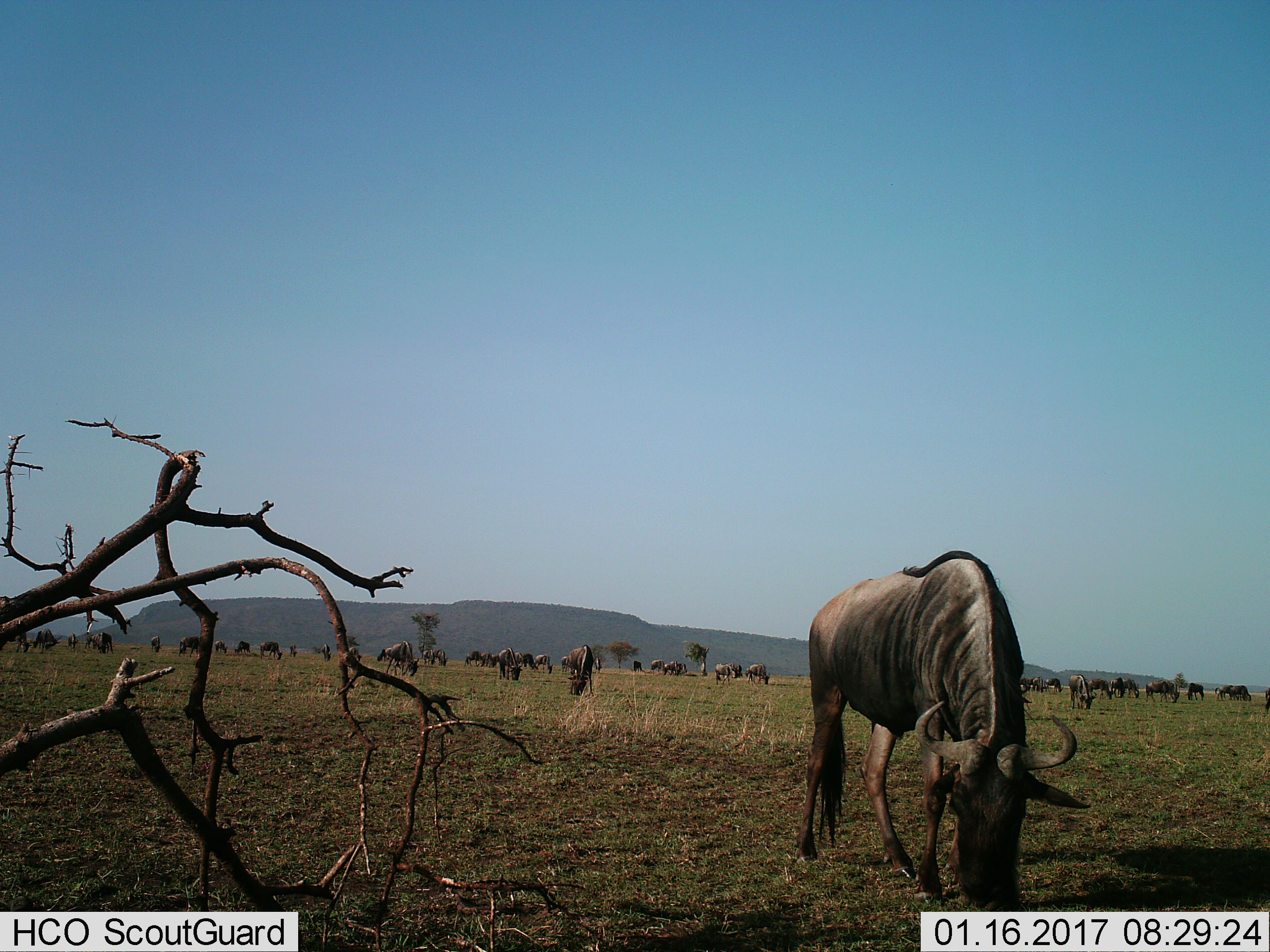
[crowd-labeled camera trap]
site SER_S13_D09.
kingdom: Animalia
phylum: Chordata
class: Mammalia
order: Artiodactyla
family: Bovidae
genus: Connochaetes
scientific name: Connochaetes taurinus taurinus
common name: blue wildebeest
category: wildebeestblue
Wildebeestblue (blue wildebeest) (Connochaetes taurinus taurinus), count 11-50. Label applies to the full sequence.